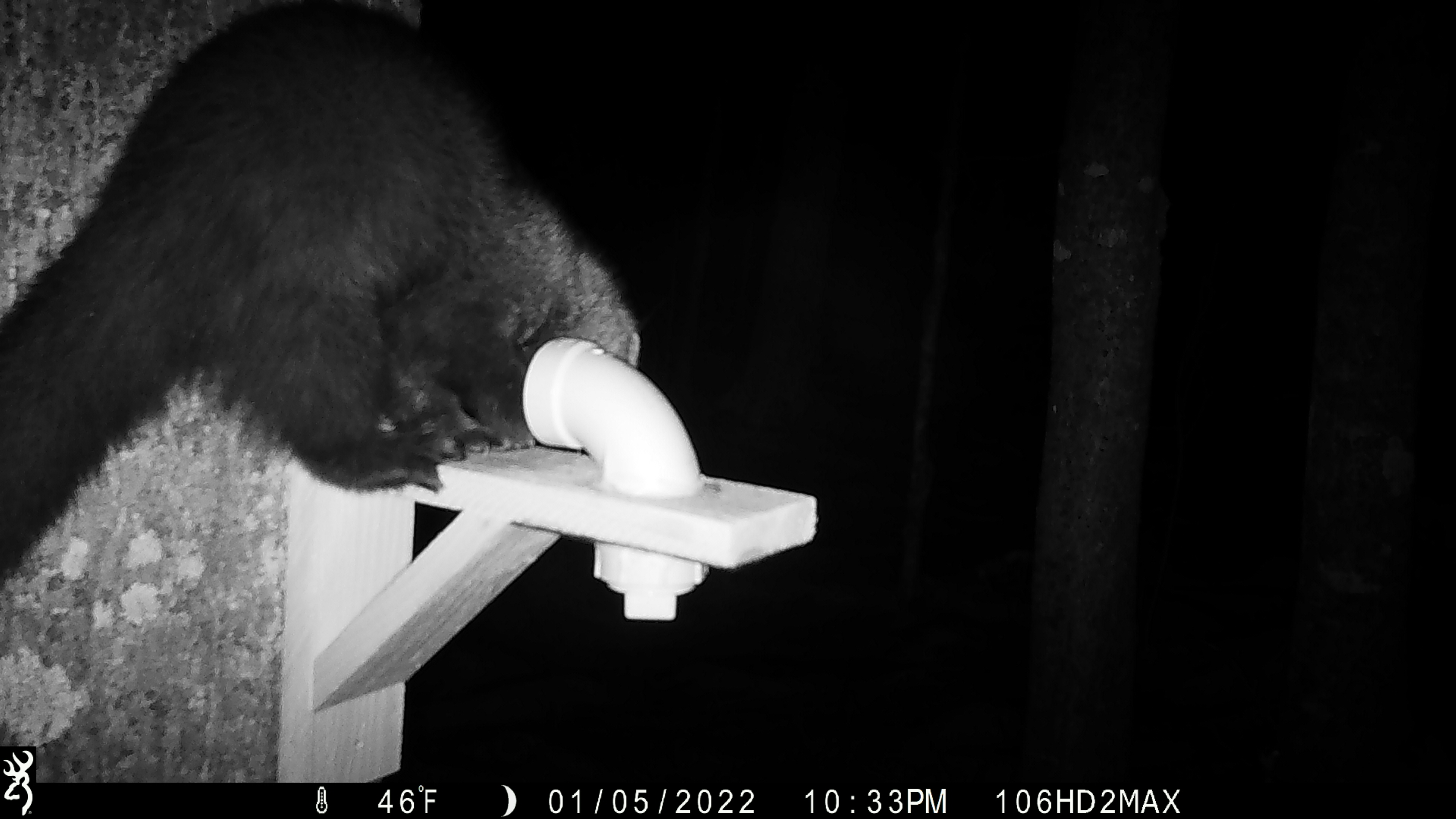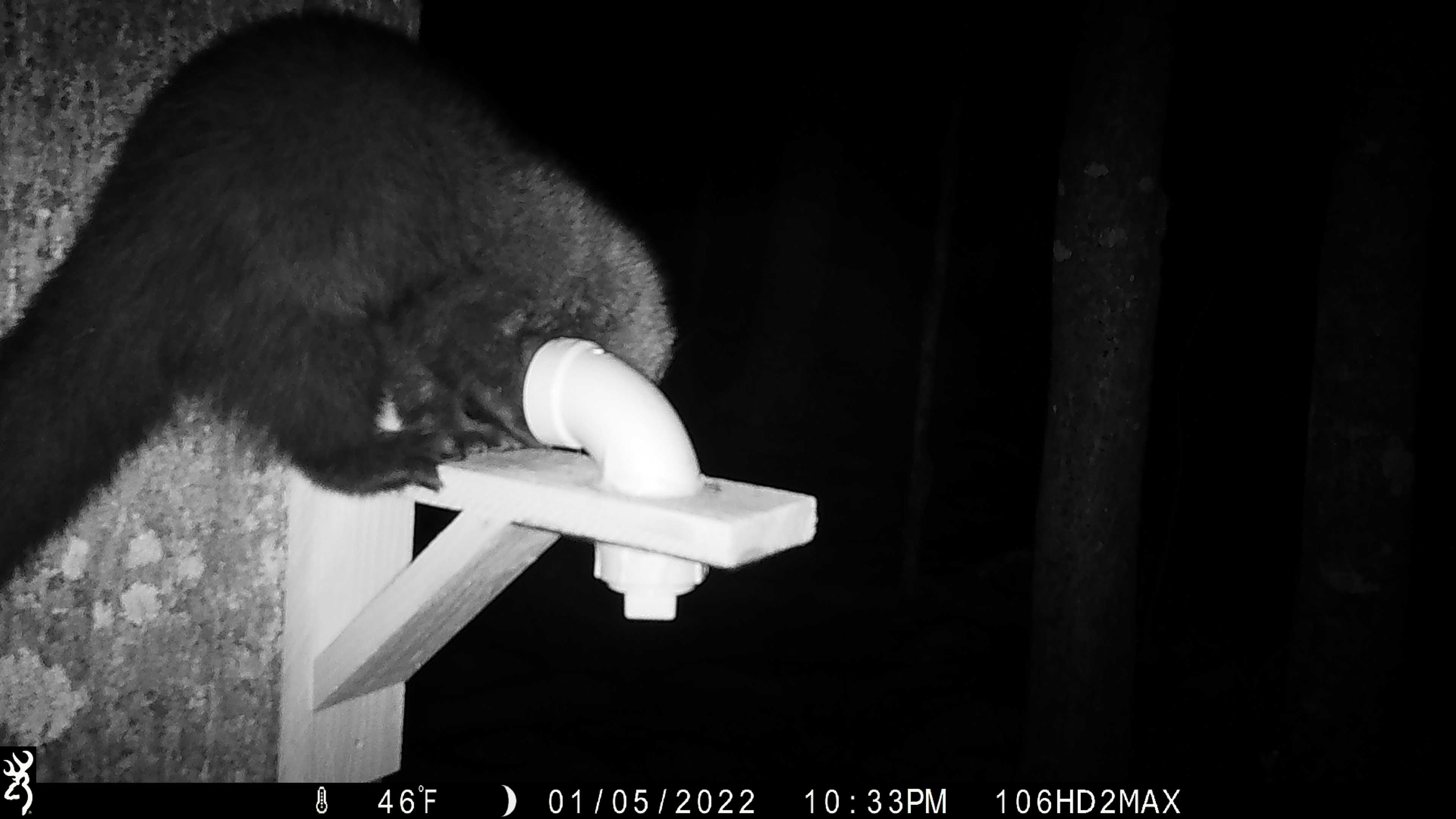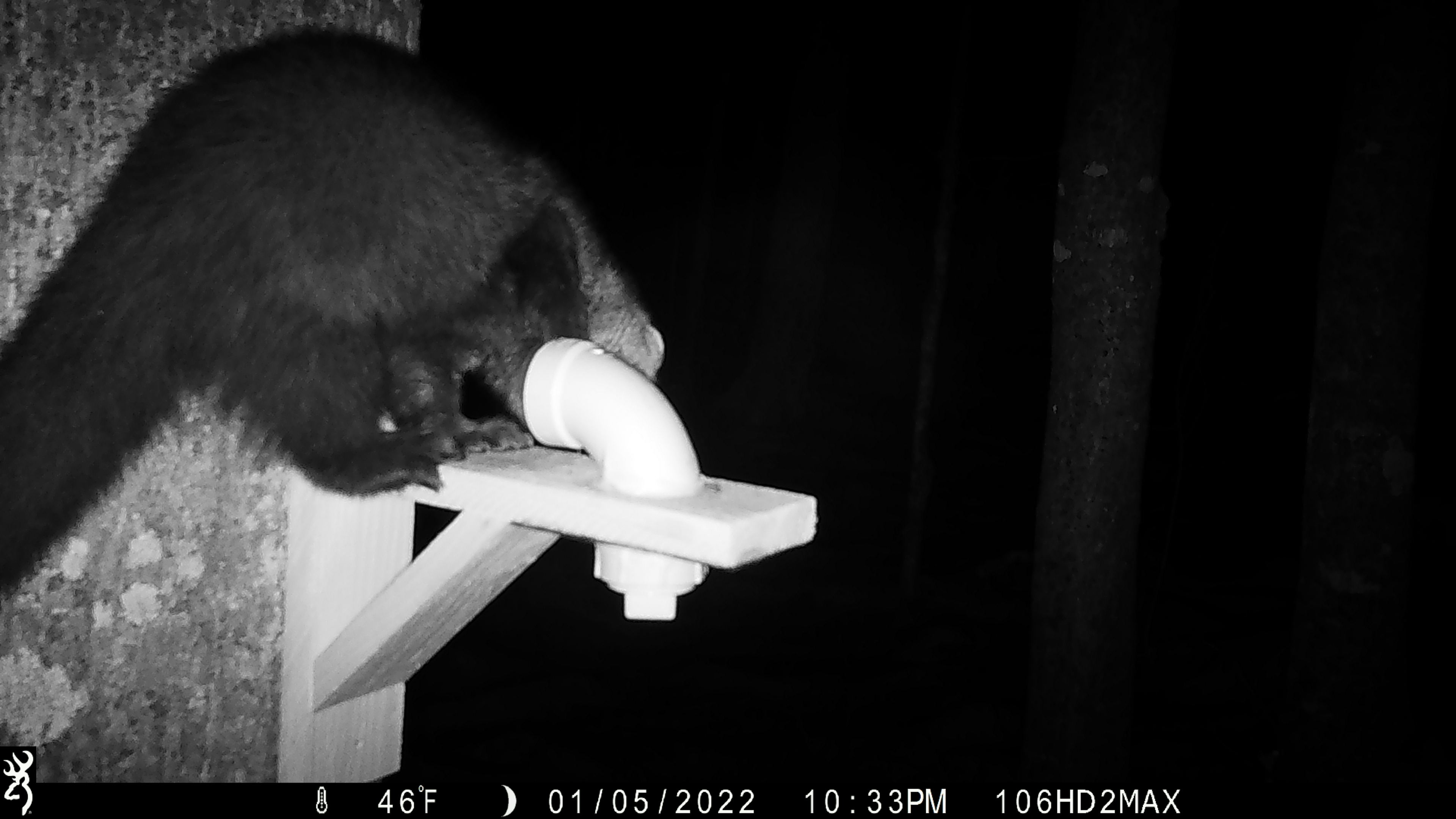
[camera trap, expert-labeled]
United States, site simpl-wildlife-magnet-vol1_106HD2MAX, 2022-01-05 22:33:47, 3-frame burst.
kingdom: Animalia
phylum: Chordata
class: Mammalia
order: Carnivora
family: Mustelidae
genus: Pekania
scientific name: Pekania pennanti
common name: fisher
Fisher (Pekania pennanti).